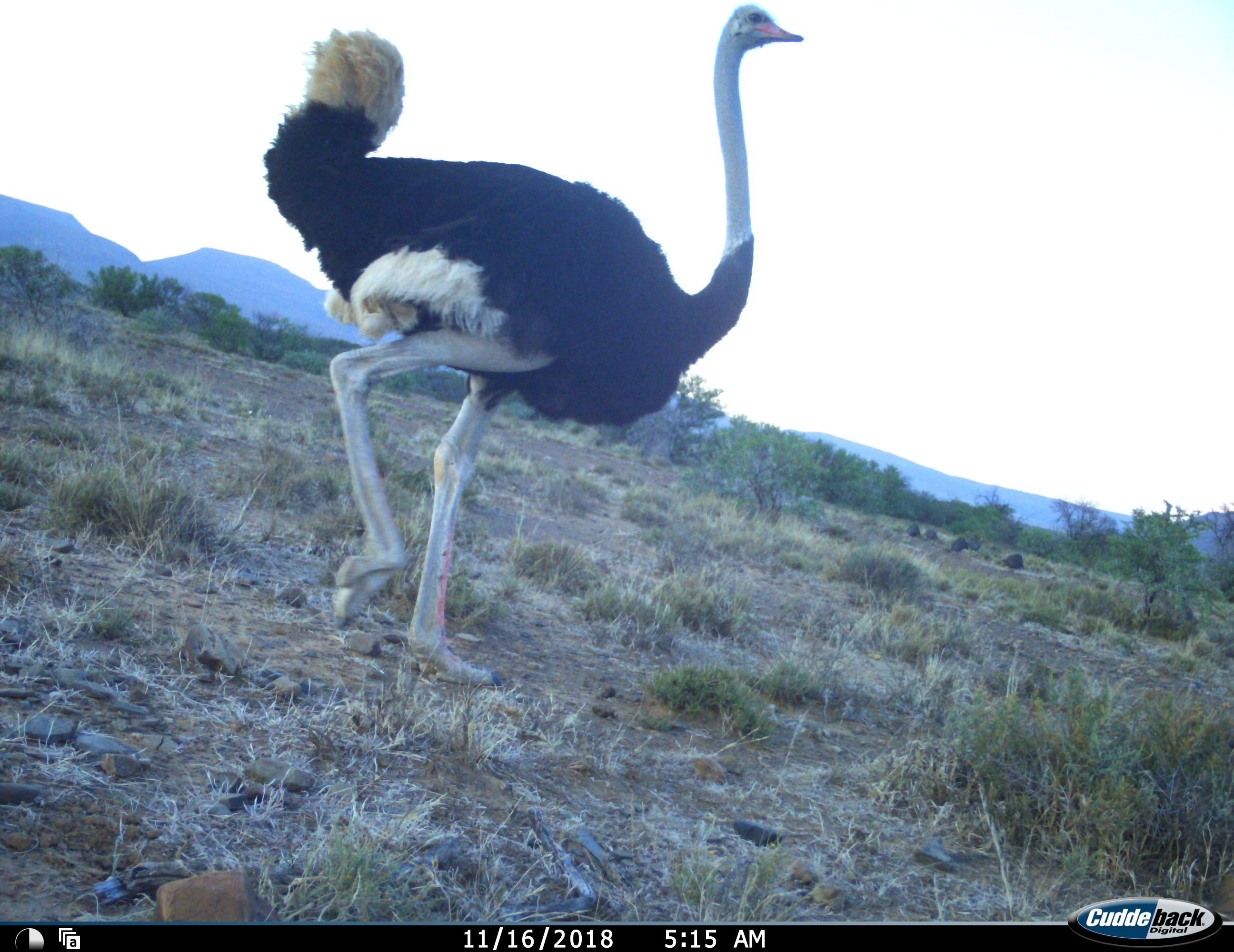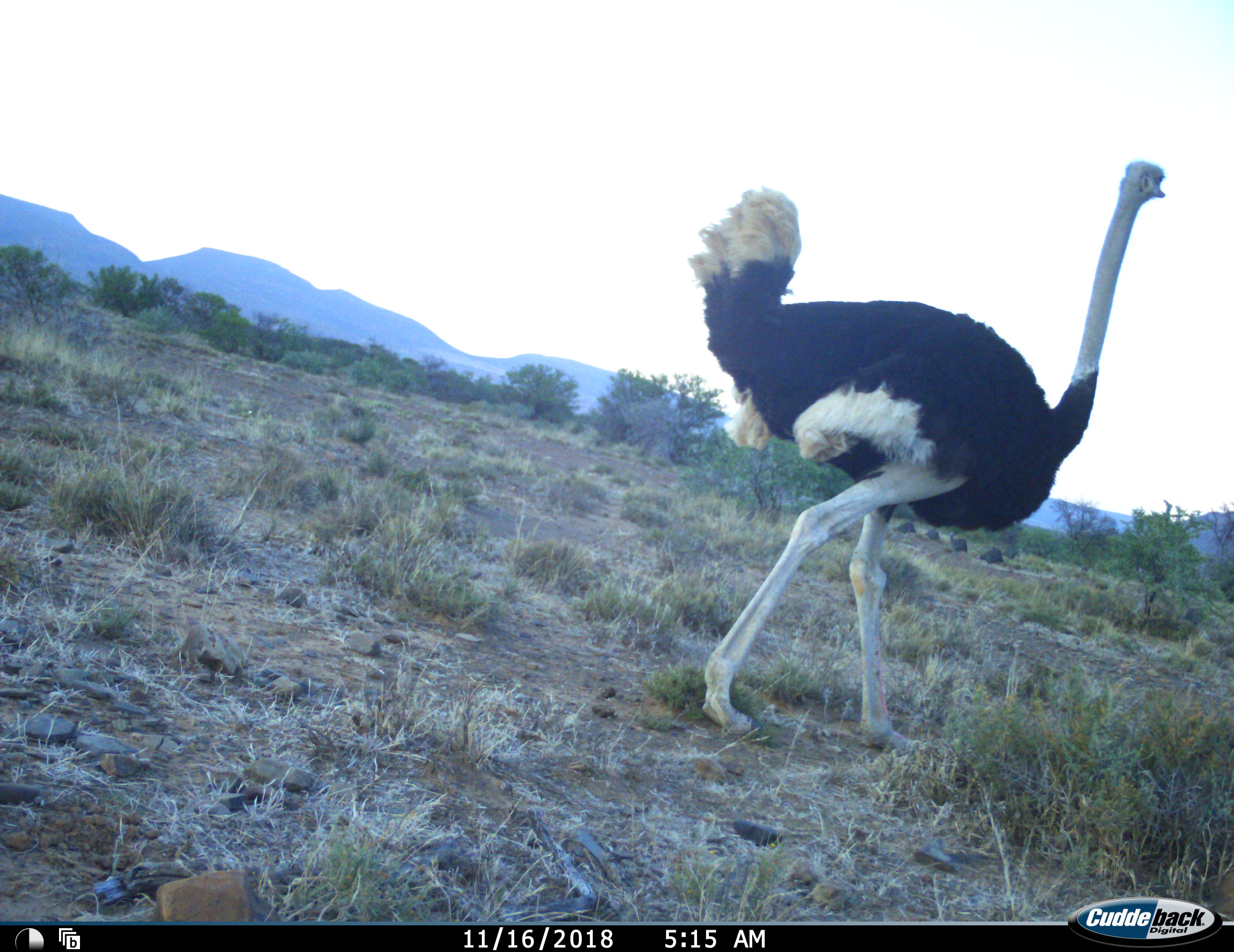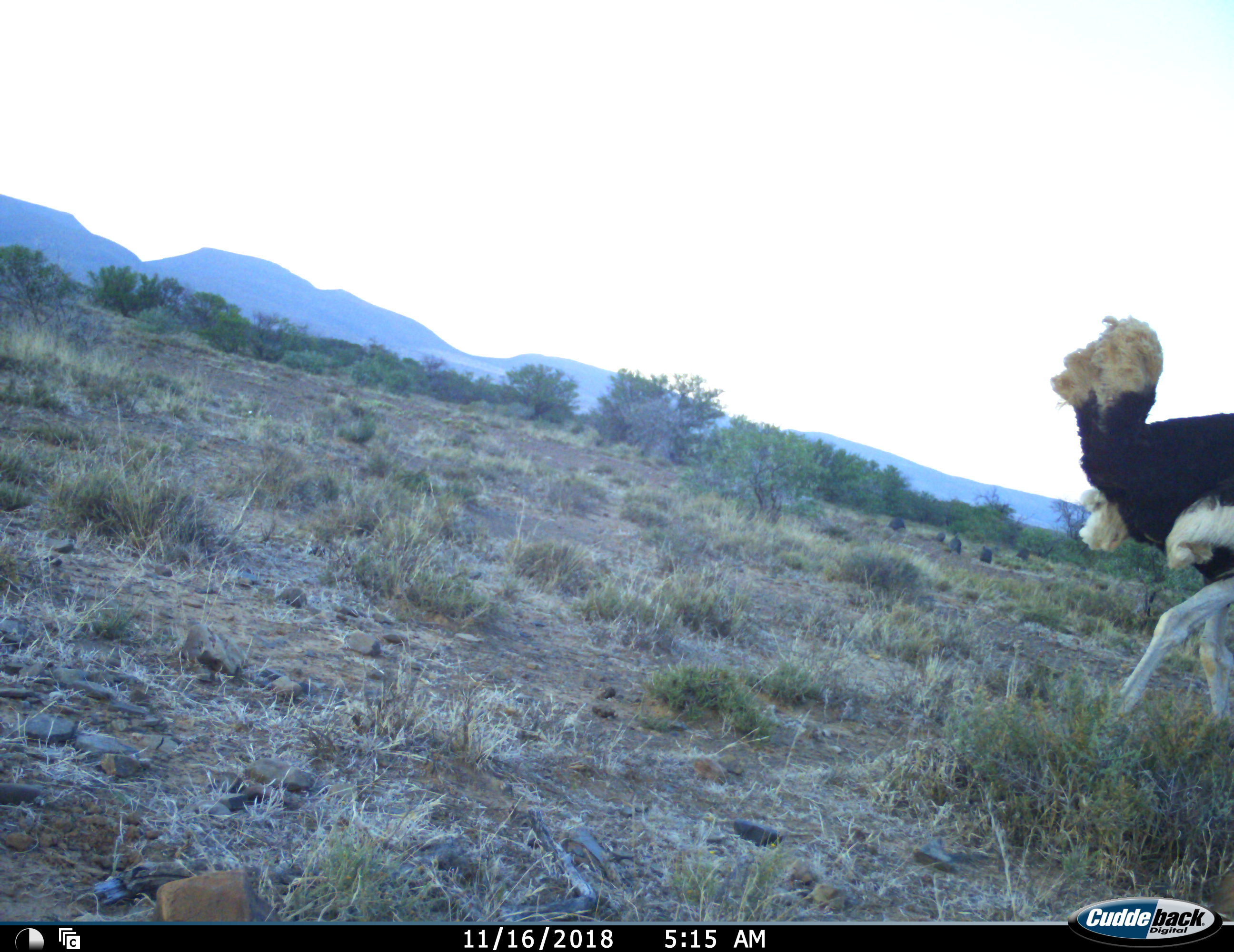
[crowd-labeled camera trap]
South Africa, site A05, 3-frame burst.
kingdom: Animalia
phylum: Chordata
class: Aves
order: Struthioniformes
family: Struthionidae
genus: Struthio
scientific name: Struthio camelus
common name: ostrich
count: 1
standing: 0%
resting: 0%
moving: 100%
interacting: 0%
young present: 0%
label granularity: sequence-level